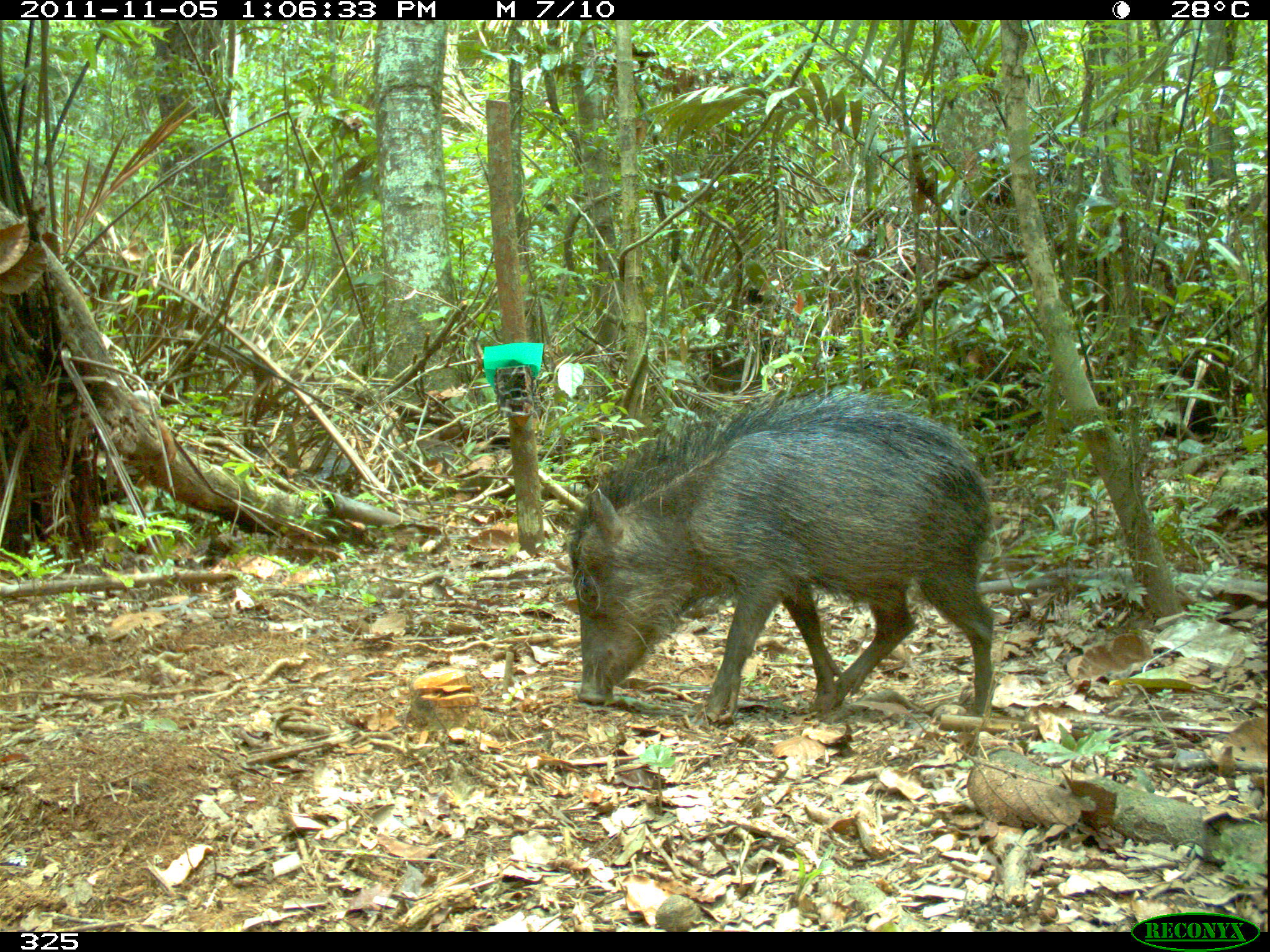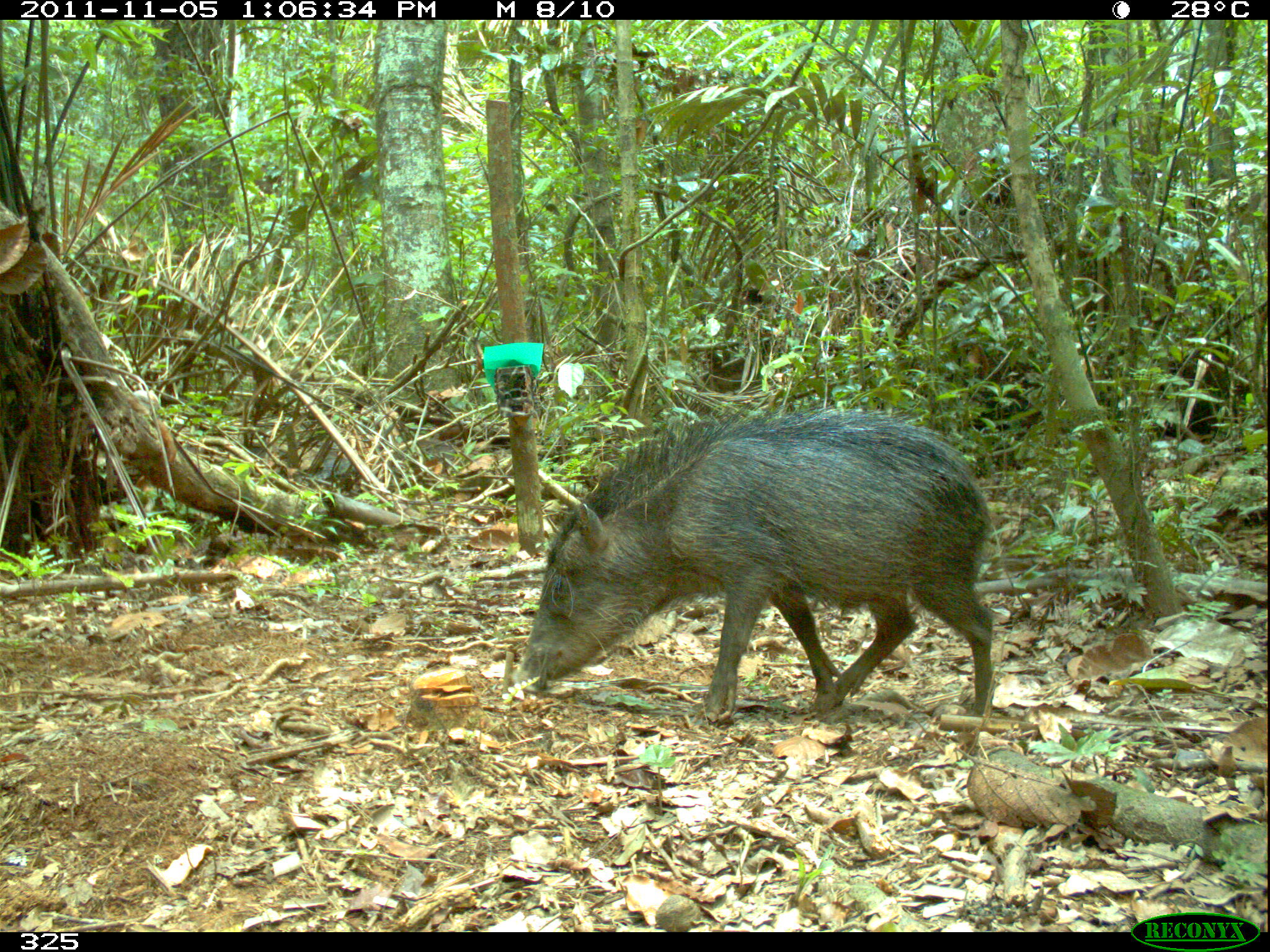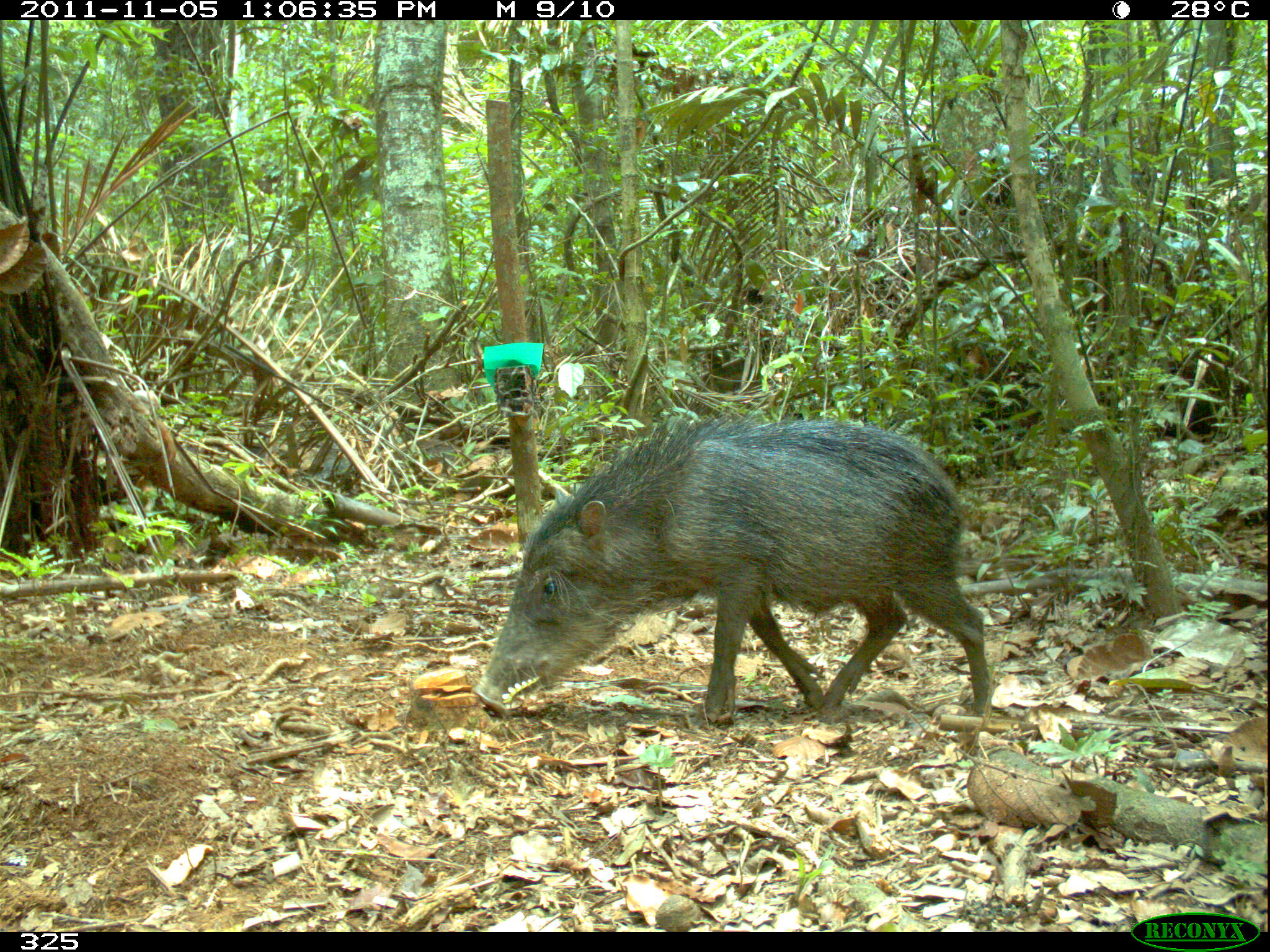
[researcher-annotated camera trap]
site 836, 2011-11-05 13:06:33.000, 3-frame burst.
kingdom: Animalia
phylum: Chordata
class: Mammalia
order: Artiodactyla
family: Tayassuidae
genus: Tayassu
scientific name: Tayassu pecari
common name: white-lipped peccary